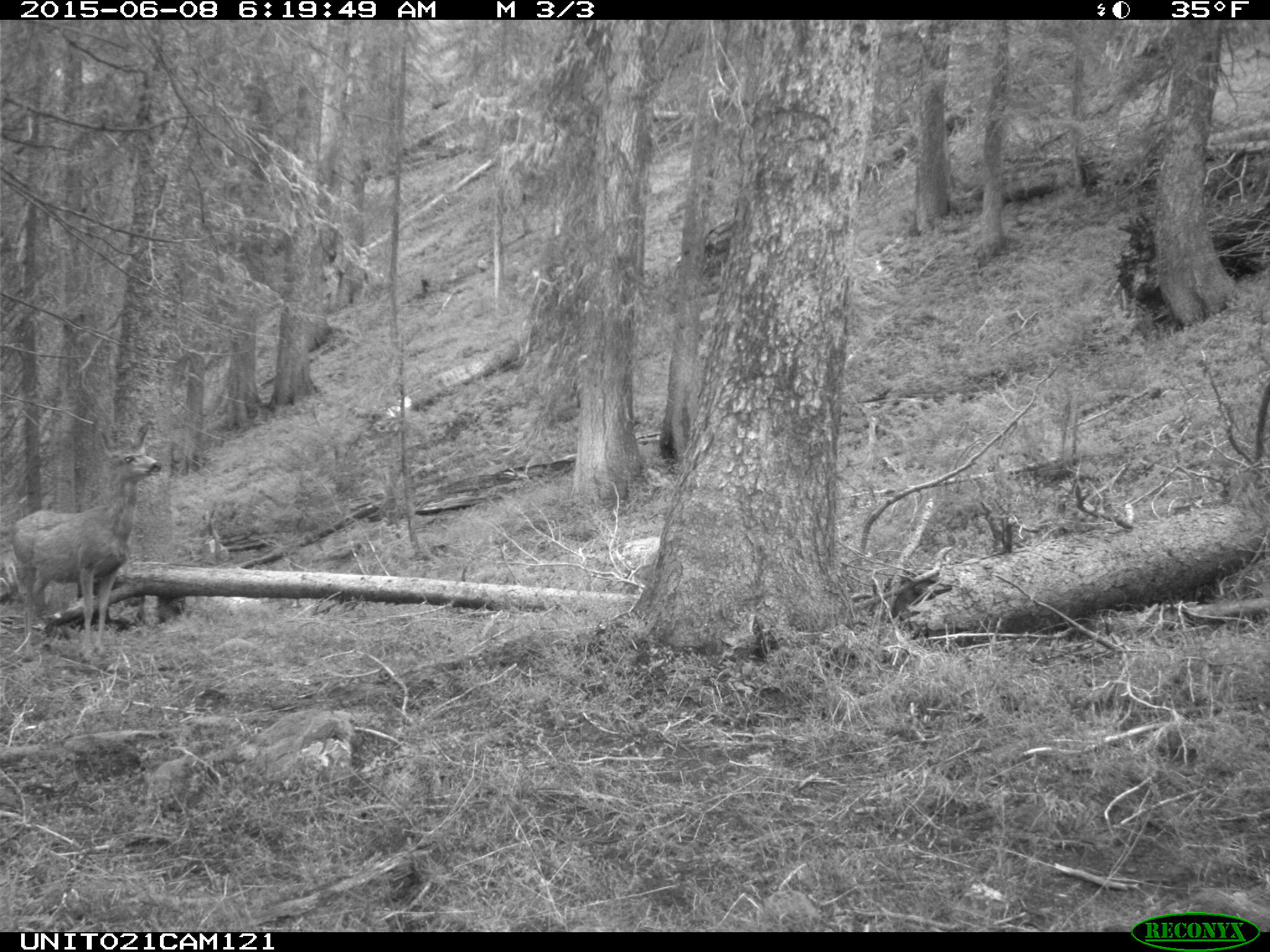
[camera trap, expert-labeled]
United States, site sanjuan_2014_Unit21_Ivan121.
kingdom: Animalia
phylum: Chordata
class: Mammalia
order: Artiodactyla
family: Cervidae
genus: Odocoileus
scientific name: Odocoileus hemionus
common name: mule deer